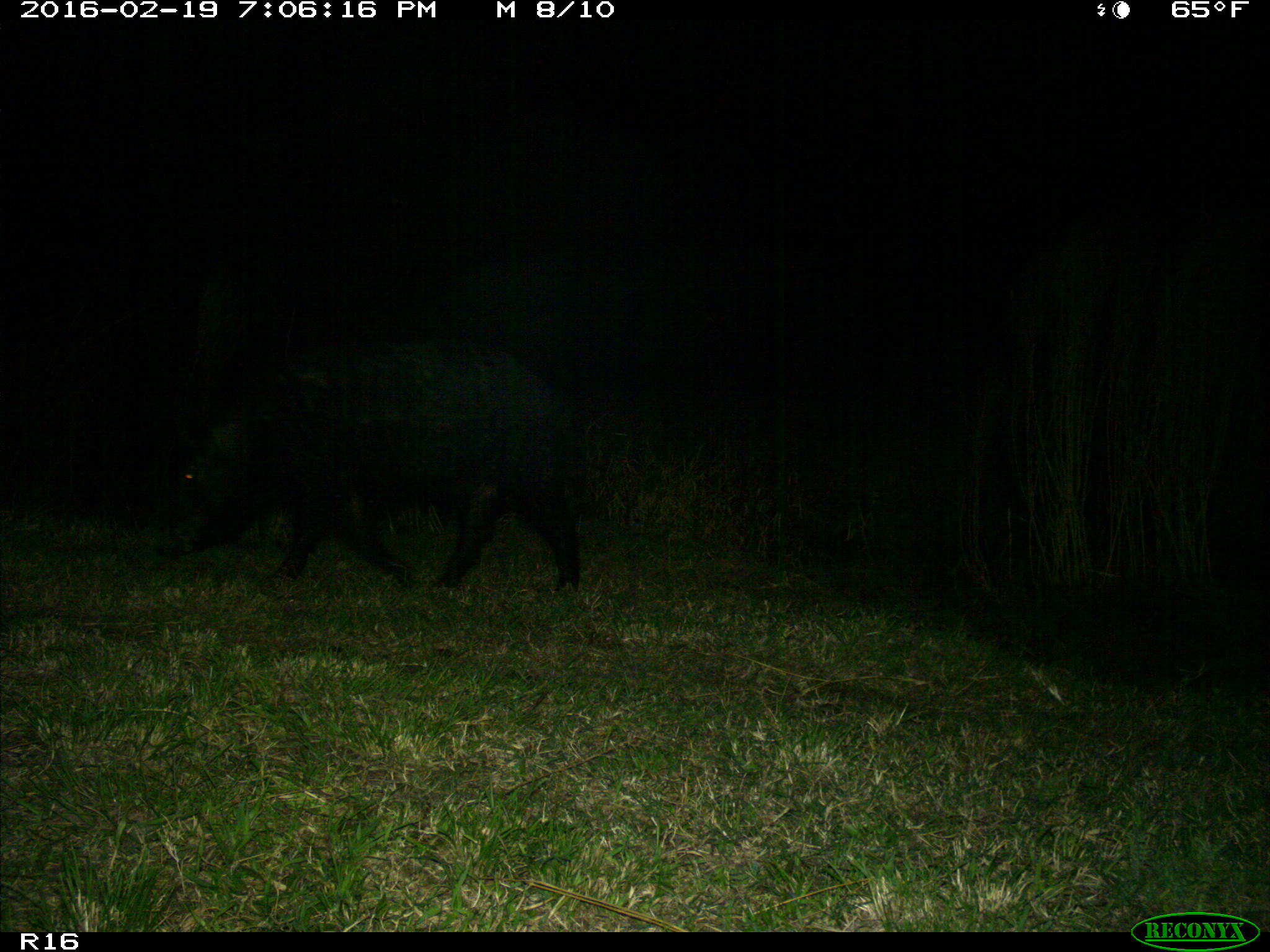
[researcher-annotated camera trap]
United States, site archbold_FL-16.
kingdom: Animalia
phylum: Chordata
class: Mammalia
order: Artiodactyla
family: Suidae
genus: Sus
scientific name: Sus scrofa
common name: wild boar